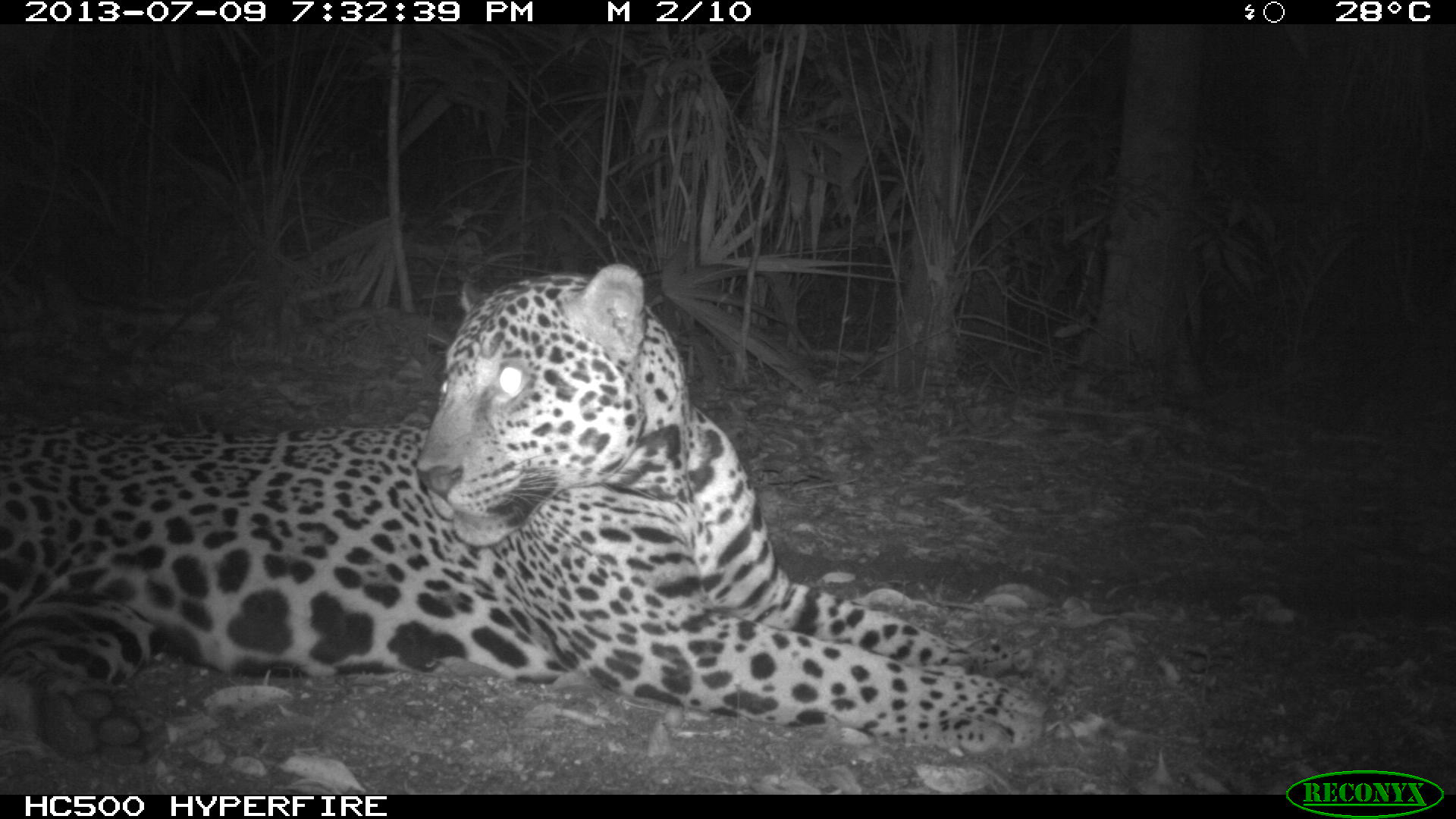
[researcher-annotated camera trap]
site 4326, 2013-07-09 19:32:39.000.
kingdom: Animalia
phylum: Chordata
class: Mammalia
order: Carnivora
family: Felidae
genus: Panthera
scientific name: Panthera onca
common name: jaguar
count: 1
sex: male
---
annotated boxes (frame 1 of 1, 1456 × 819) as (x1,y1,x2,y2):
panthera onca: (0,260,1047,768)